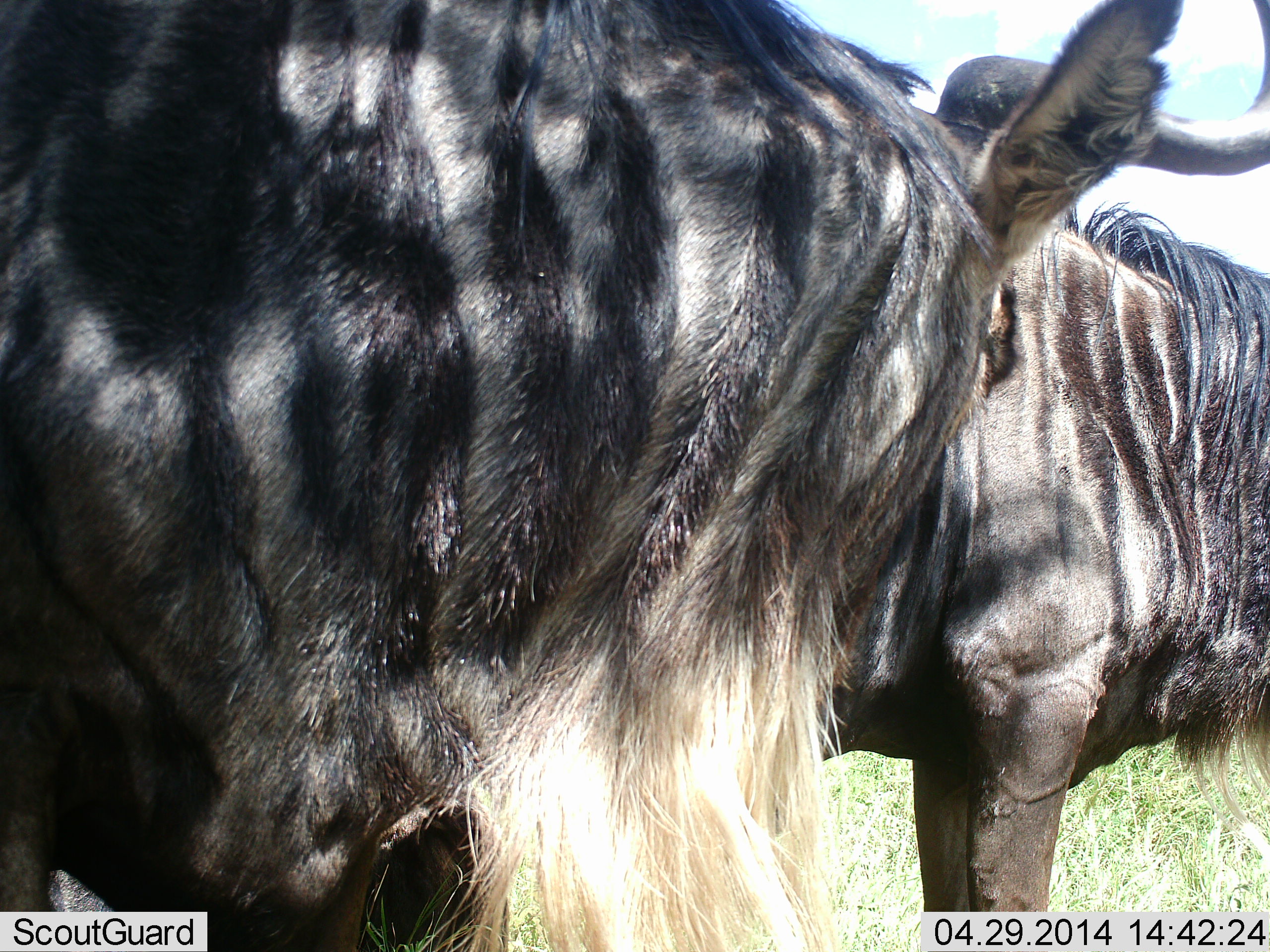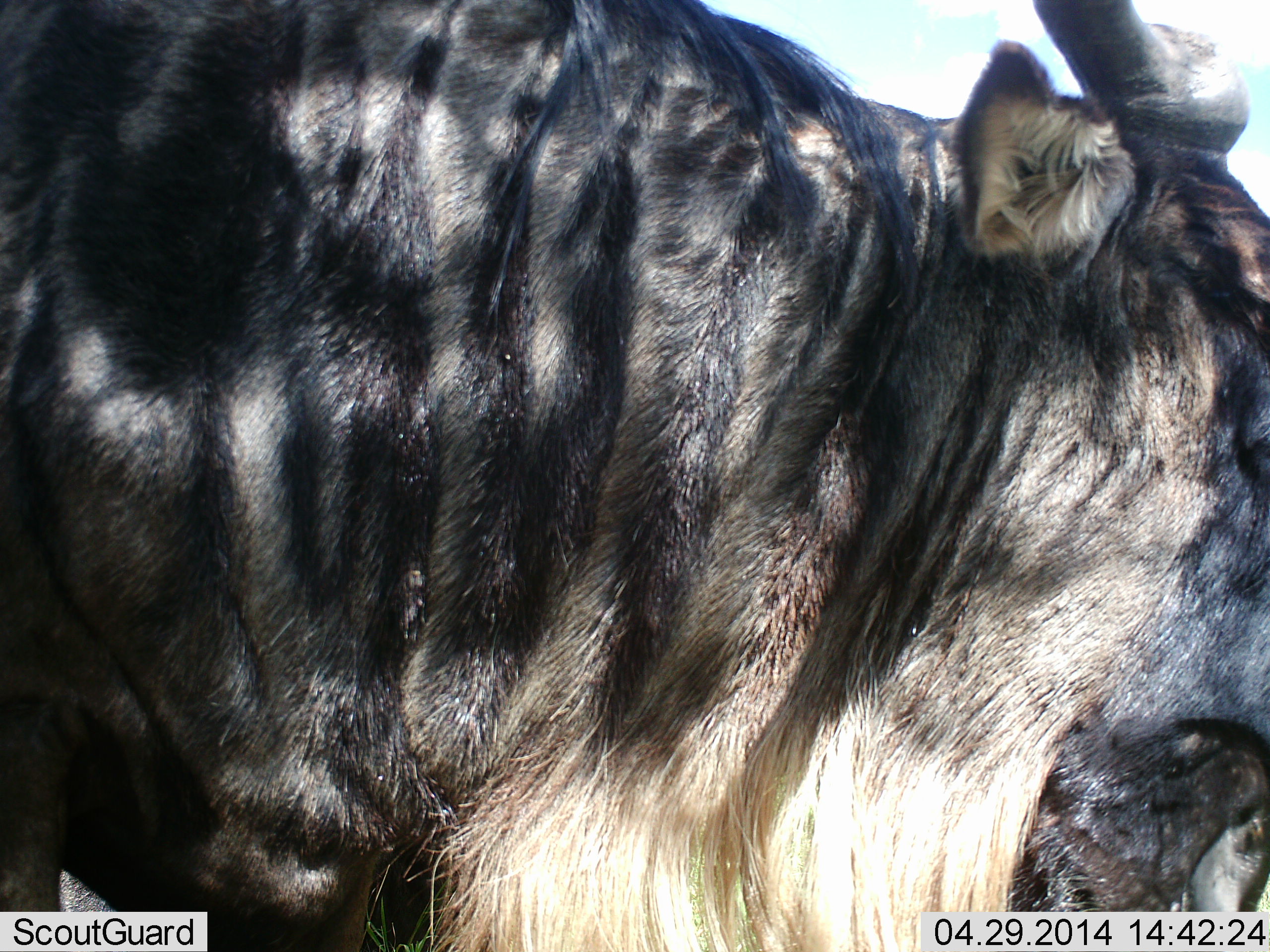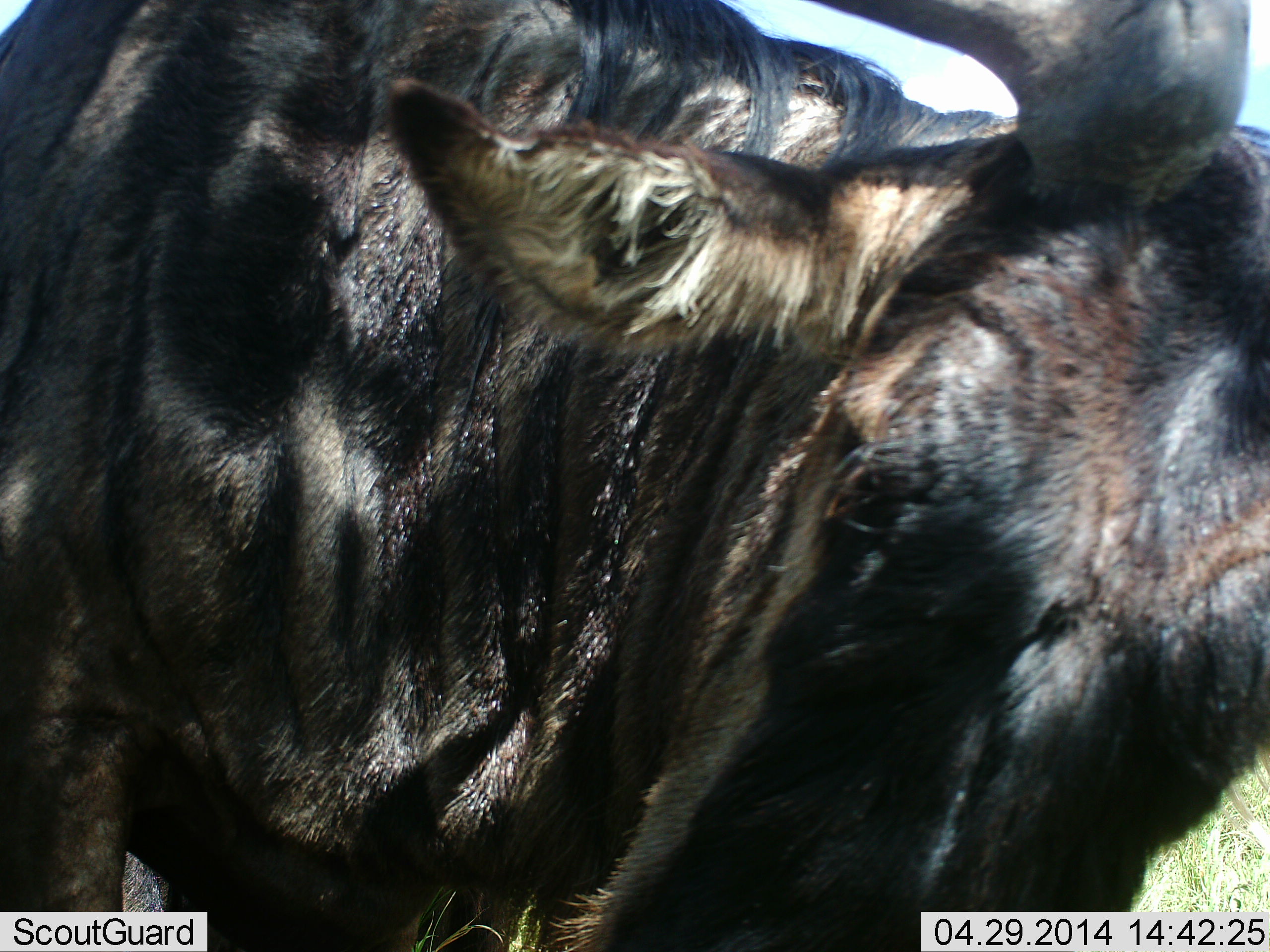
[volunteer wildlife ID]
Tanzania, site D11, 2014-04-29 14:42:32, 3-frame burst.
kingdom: Animalia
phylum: Chordata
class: Mammalia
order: Artiodactyla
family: Bovidae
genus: Connochaetes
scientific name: Connochaetes taurinus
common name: blue wildebeest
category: wildebeest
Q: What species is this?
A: Wildebeest (blue wildebeest) (Connochaetes taurinus).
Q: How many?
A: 2.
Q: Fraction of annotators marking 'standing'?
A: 90%.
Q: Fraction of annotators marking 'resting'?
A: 0%.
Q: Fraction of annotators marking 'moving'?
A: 10%.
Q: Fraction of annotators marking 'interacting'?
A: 0%.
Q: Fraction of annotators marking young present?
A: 0%.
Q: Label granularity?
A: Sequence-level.